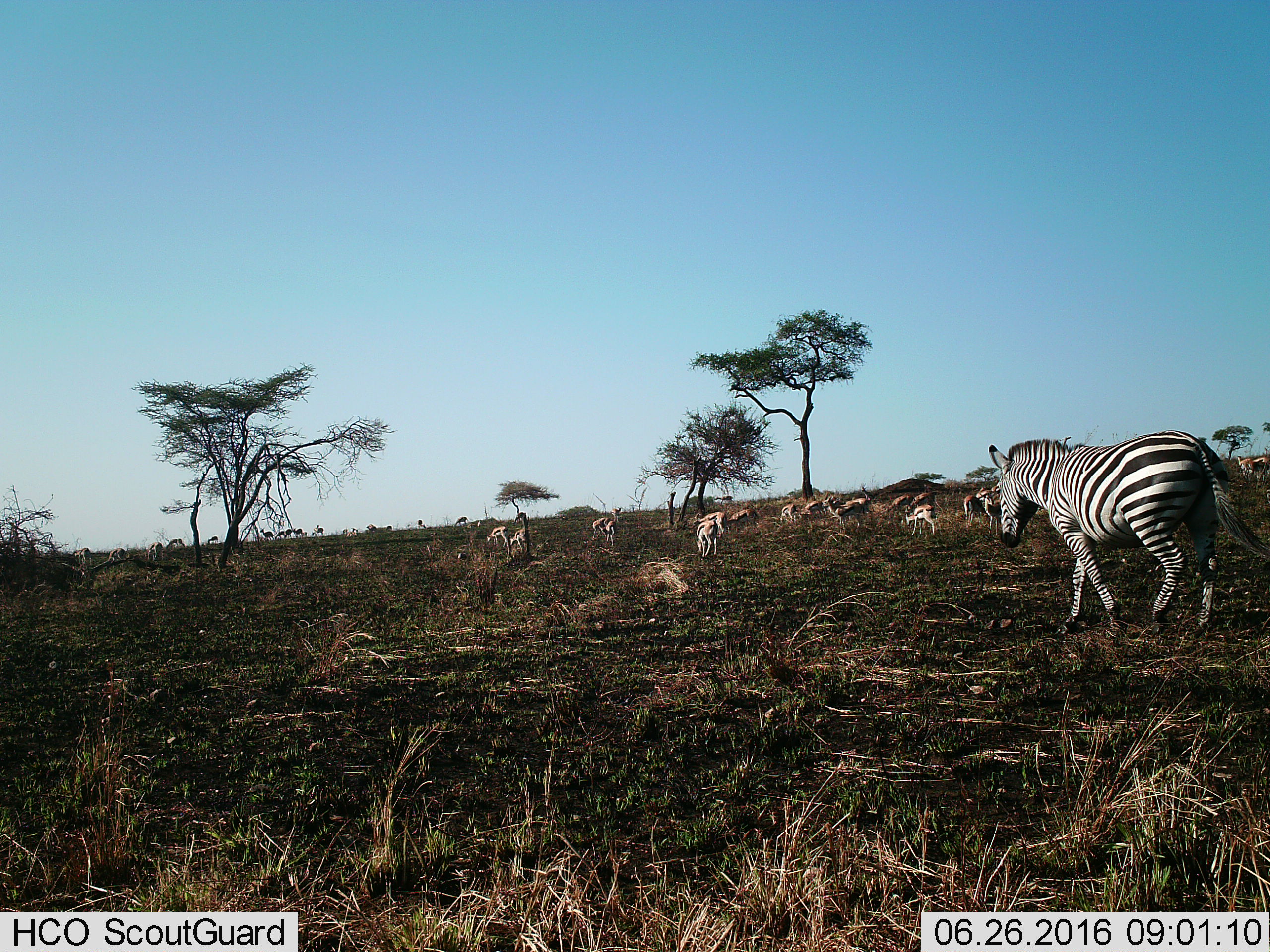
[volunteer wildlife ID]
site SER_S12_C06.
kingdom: Animalia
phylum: Chordata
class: Mammalia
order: Artiodactyla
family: Bovidae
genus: Eudorcas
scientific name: Eudorcas thomsonii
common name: thomson's gazelle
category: gazellethomsons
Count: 11-50.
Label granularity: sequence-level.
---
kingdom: Animalia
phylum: Chordata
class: Mammalia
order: Perissodactyla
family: Equidae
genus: Equus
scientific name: Equus quagga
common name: plains zebra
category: zebraplains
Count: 1.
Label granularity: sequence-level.